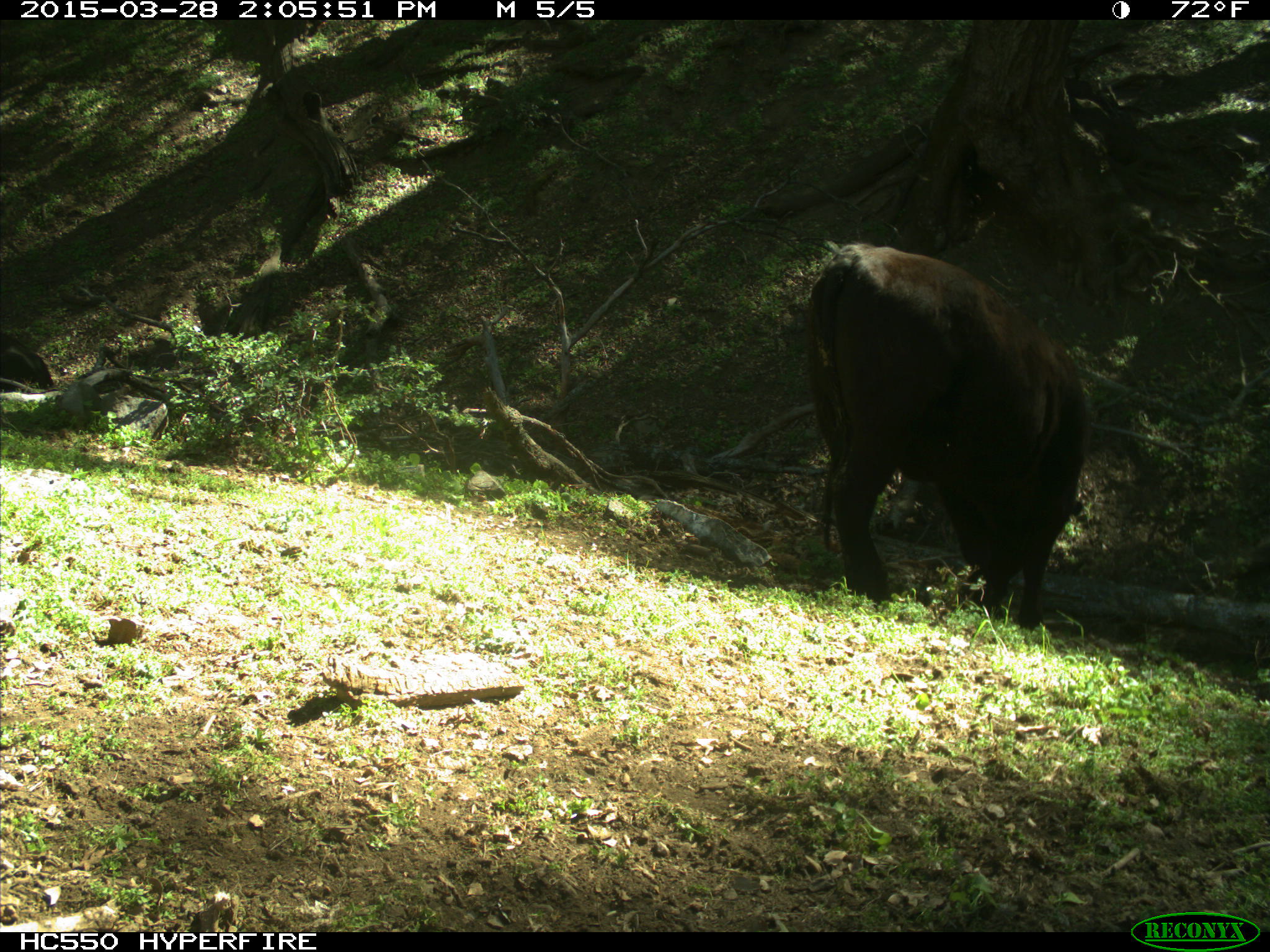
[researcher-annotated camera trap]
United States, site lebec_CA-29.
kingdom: Animalia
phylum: Chordata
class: Mammalia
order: Artiodactyla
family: Bovidae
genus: Bos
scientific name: Bos taurus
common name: domestic cow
Bos taurus (domestic cow).